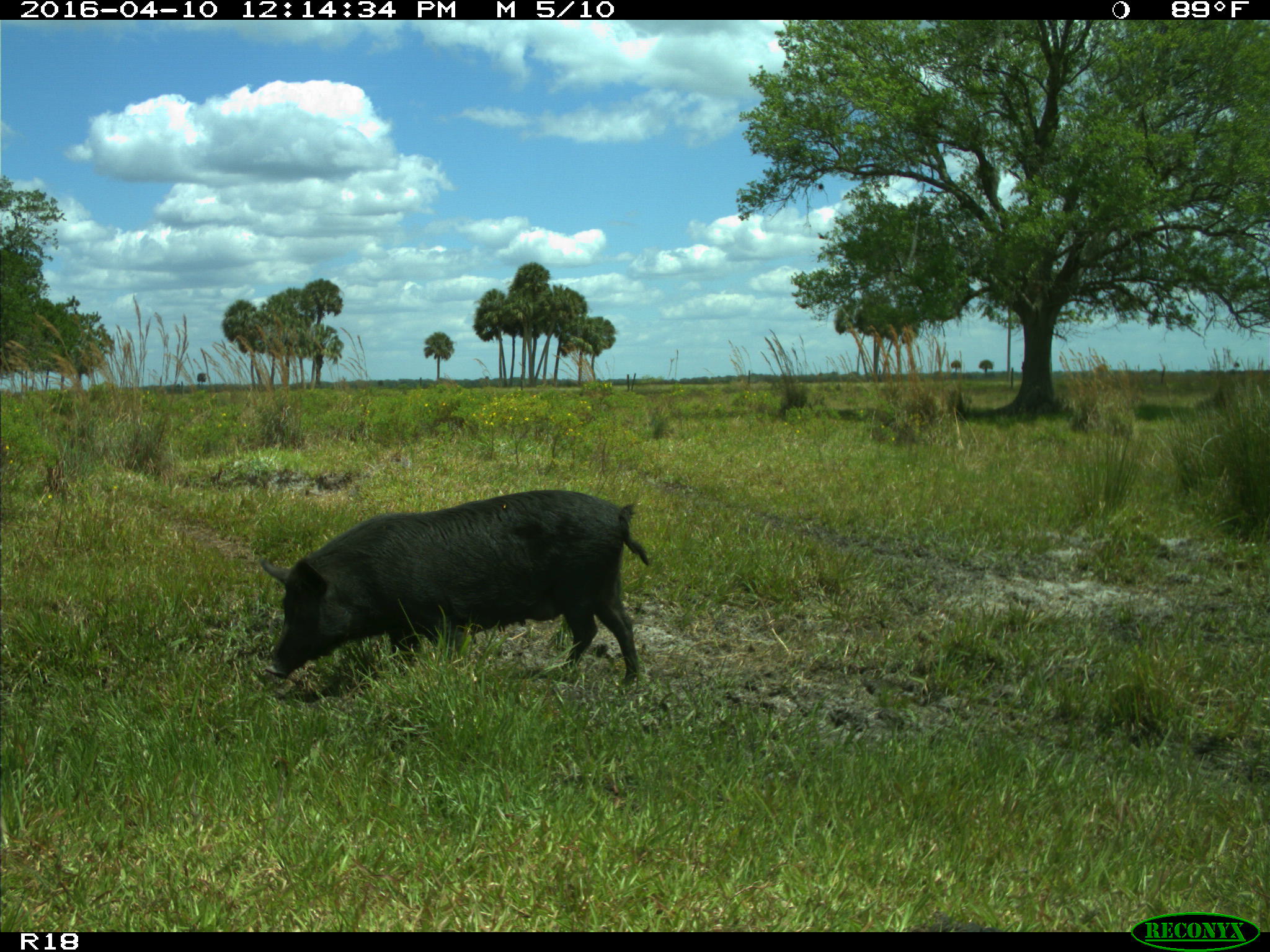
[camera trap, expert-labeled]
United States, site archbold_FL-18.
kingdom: Animalia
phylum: Chordata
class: Mammalia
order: Artiodactyla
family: Suidae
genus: Sus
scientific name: Sus scrofa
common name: wild boar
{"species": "Sus scrofa (wild boar)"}